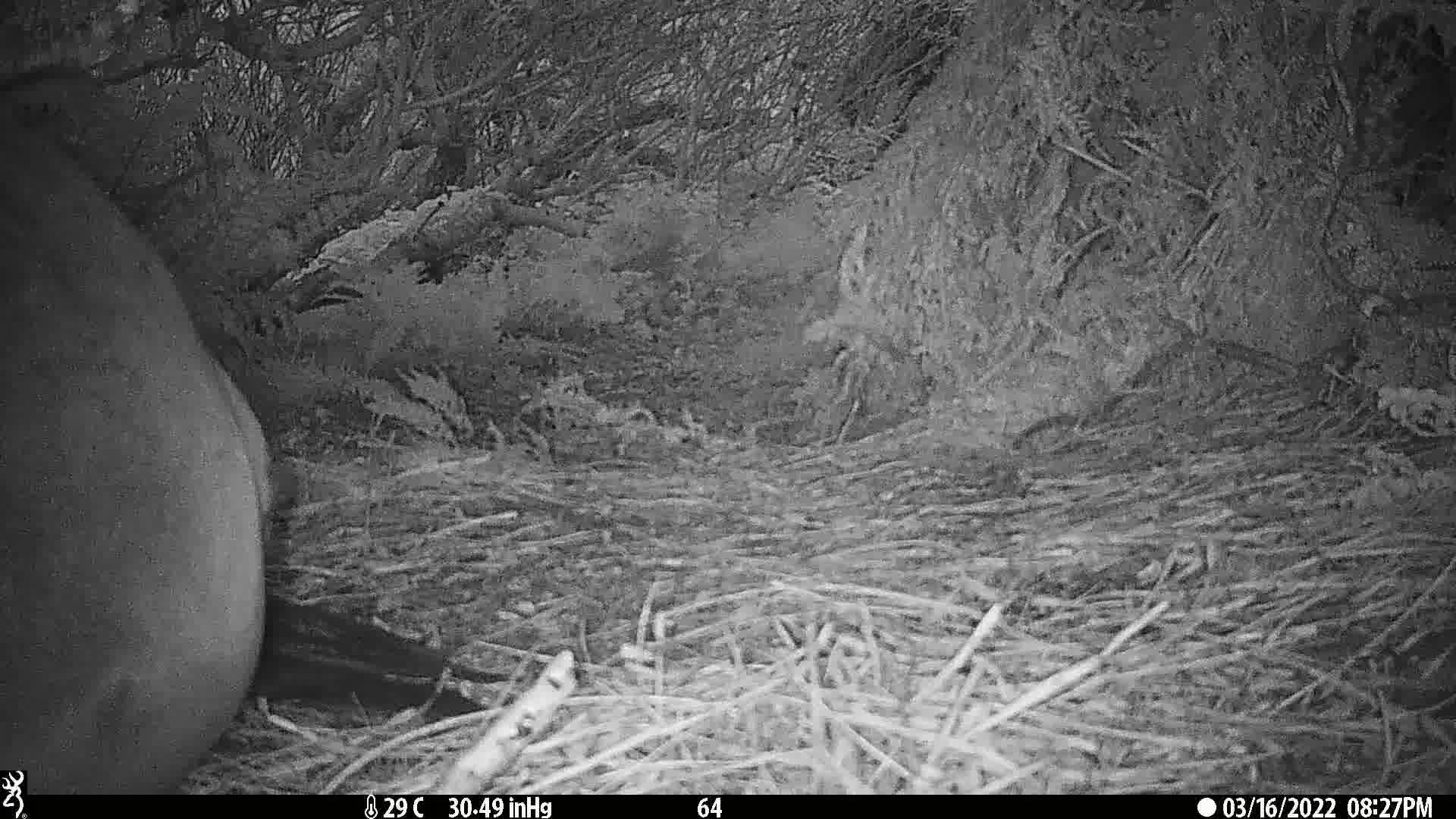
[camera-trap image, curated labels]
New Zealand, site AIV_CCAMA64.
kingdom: Animalia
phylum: Chordata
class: Mammalia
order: Carnivora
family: Otariidae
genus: Phocarctos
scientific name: Phocarctos hookeri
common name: new zealand sea lion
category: sealion